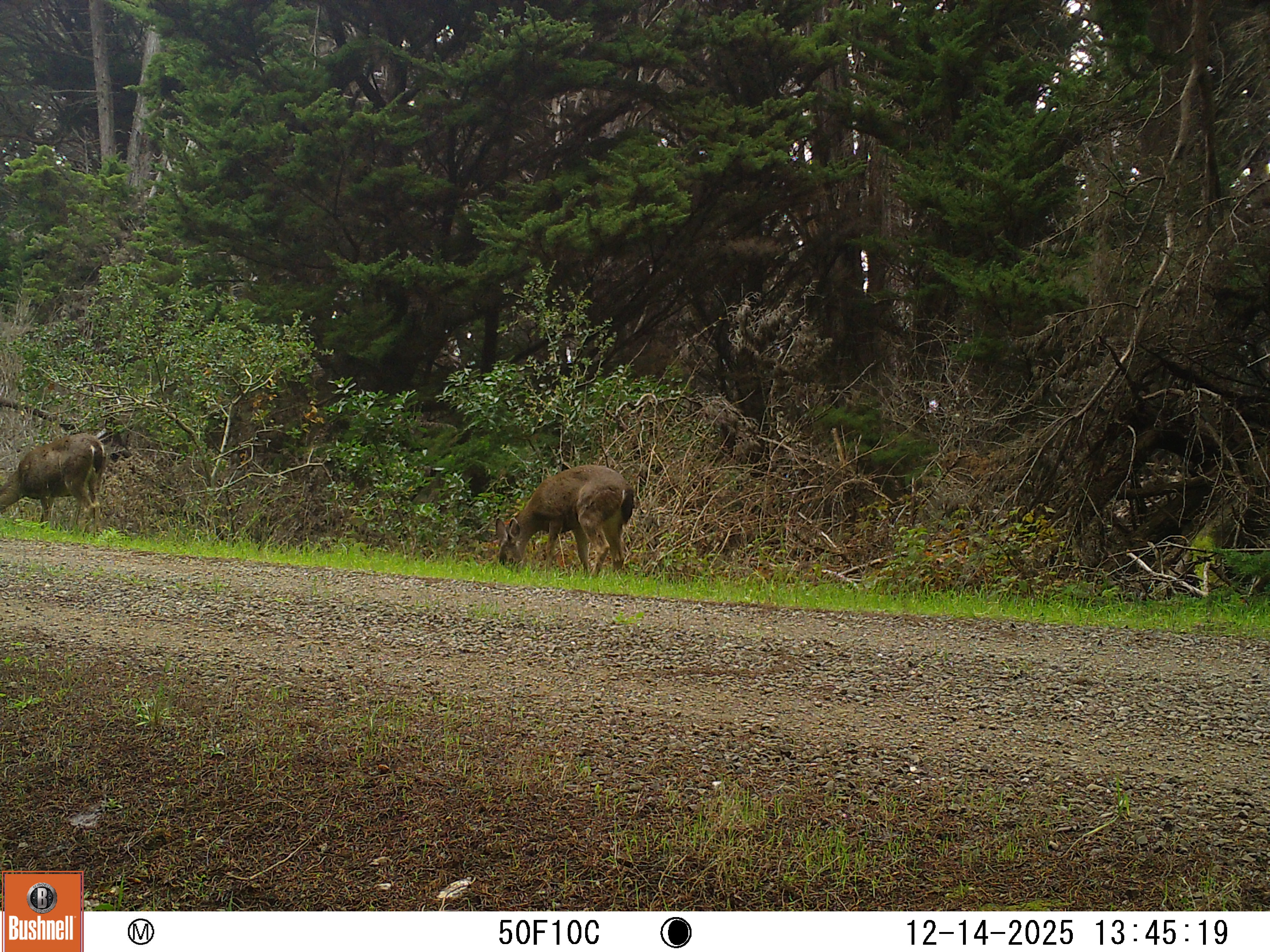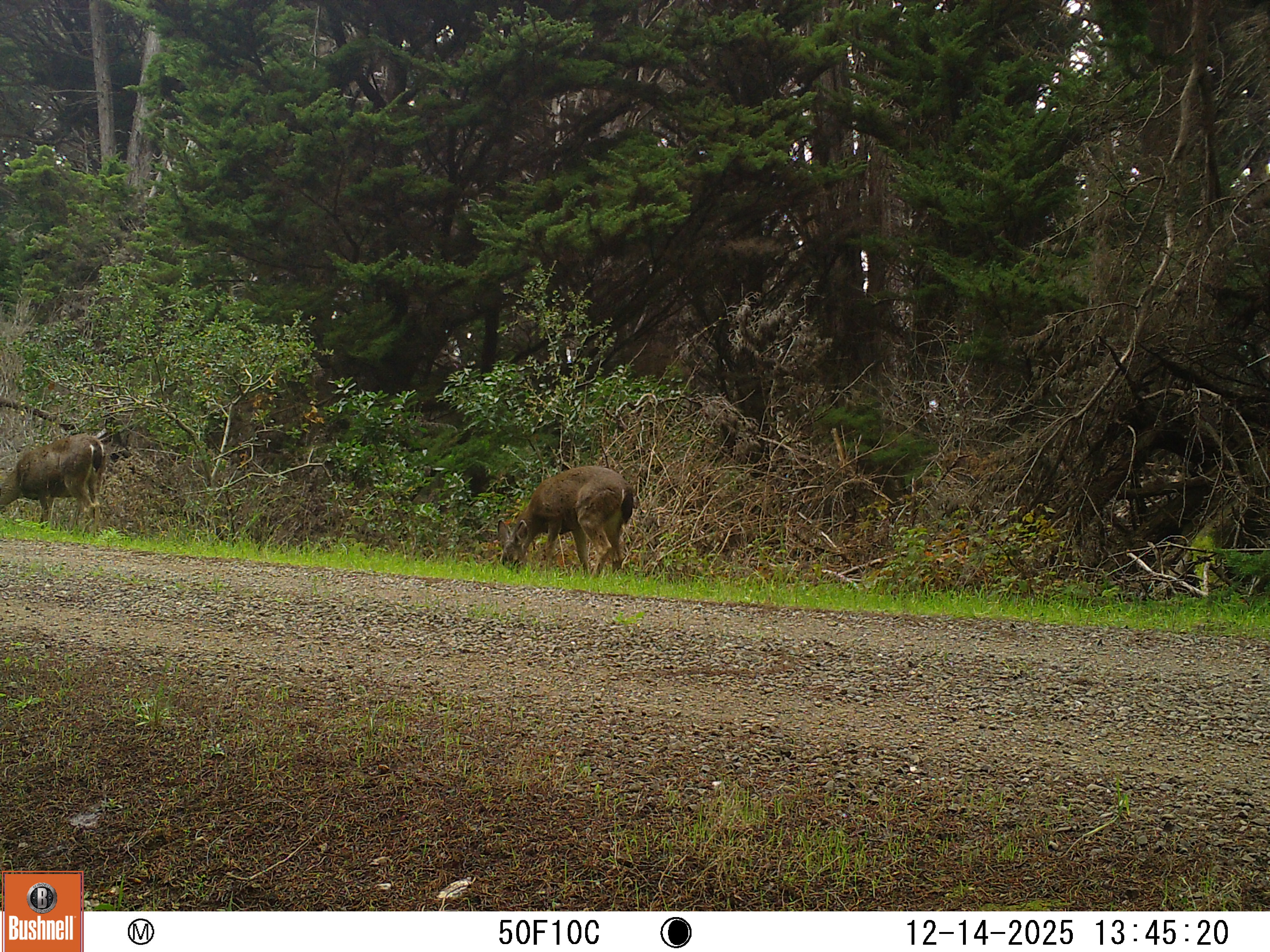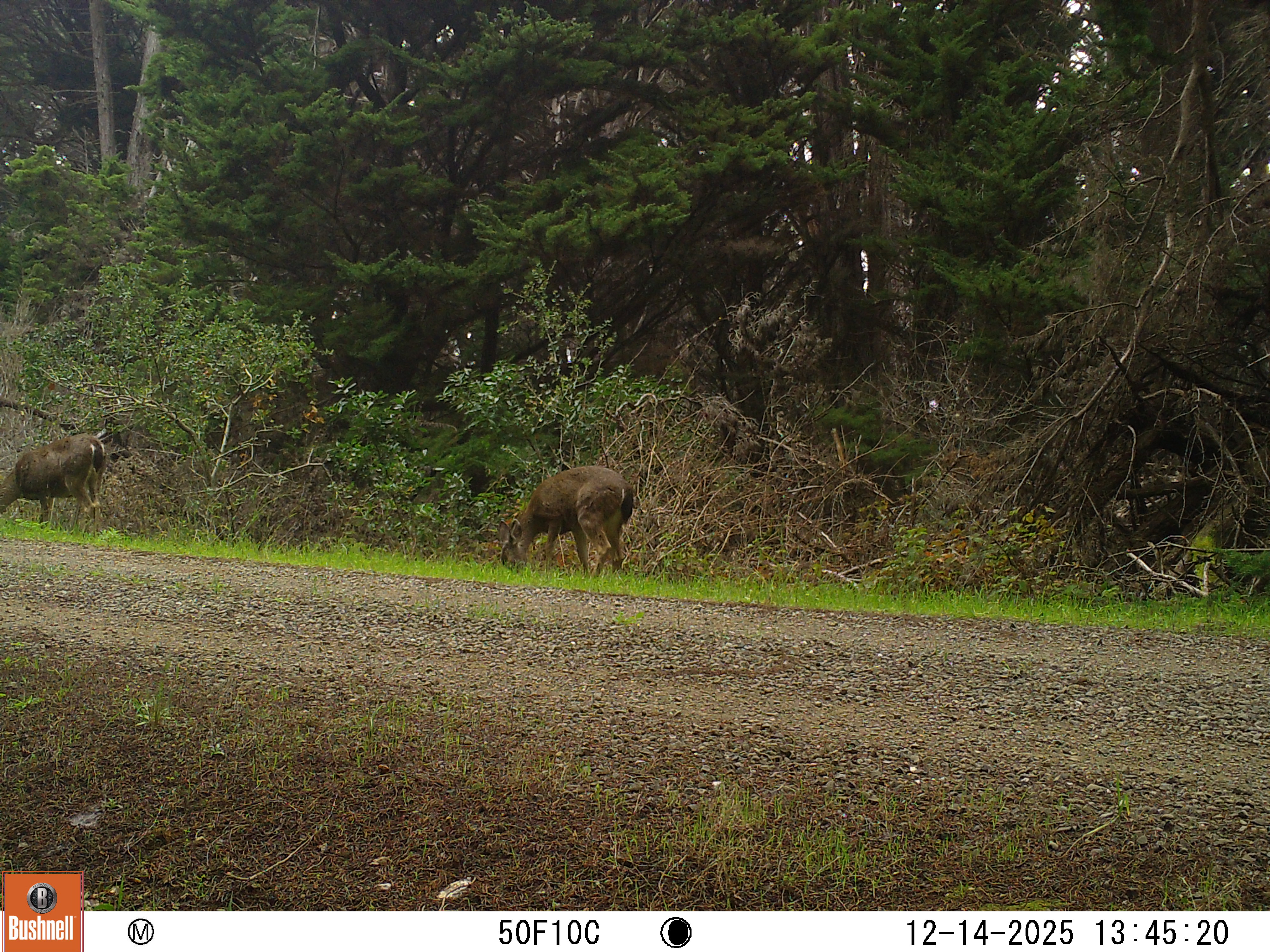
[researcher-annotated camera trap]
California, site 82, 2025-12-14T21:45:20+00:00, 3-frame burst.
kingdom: Animalia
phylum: Chordata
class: Mammalia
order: Artiodactyla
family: Cervidae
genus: Odocoileus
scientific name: Odocoileus hemionus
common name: mule deer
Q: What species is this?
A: Mule deer (Odocoileus hemionus).